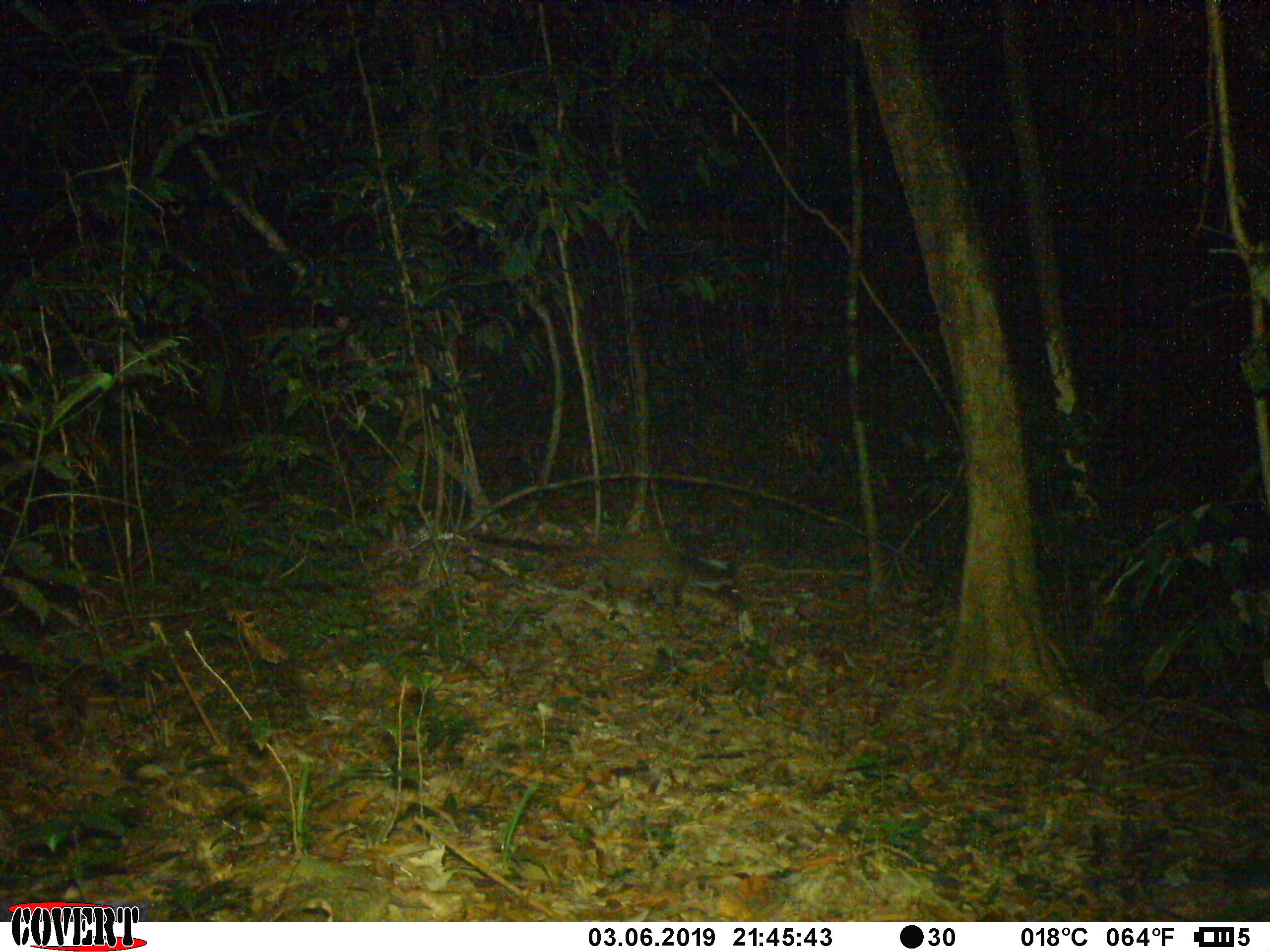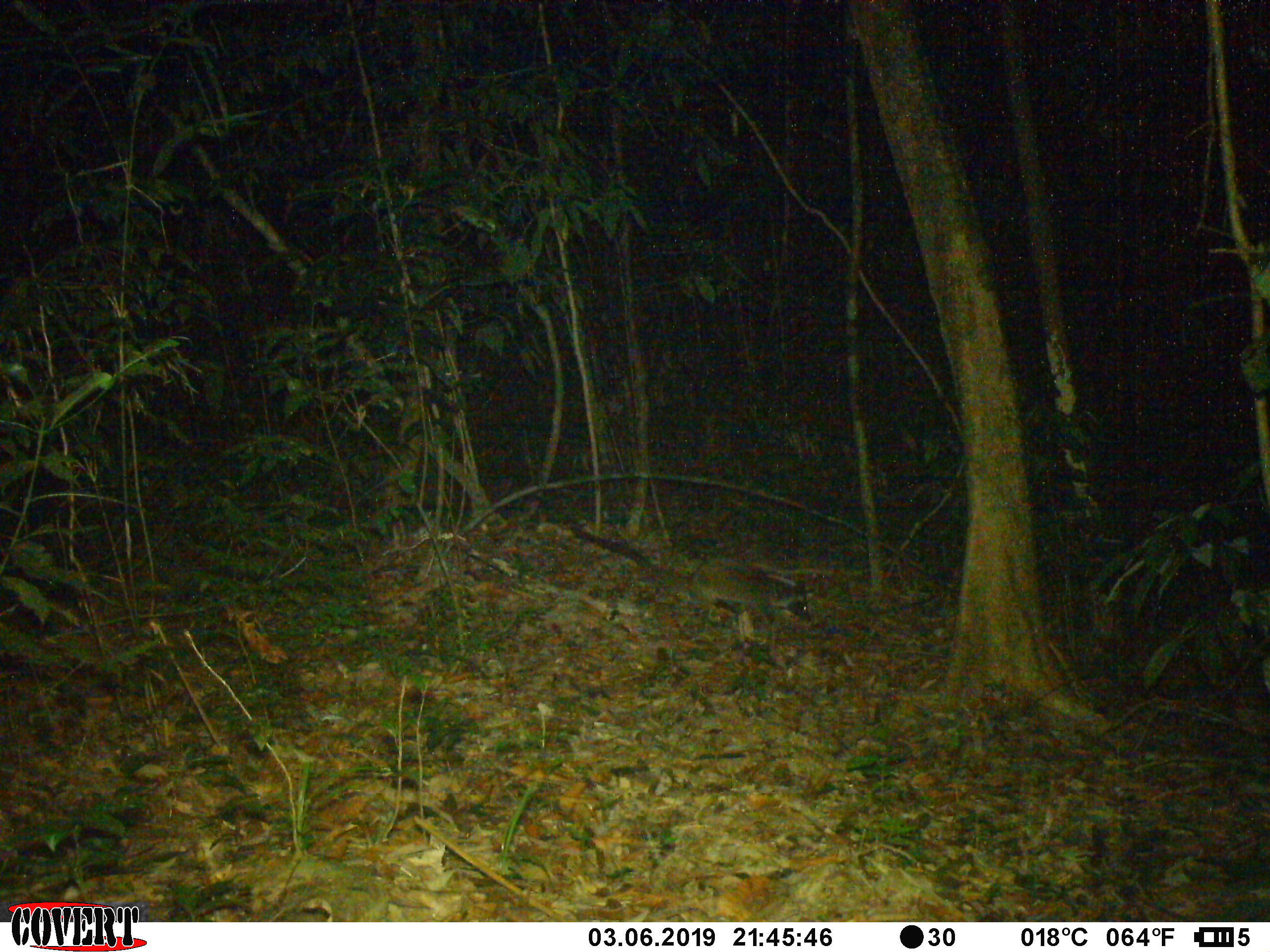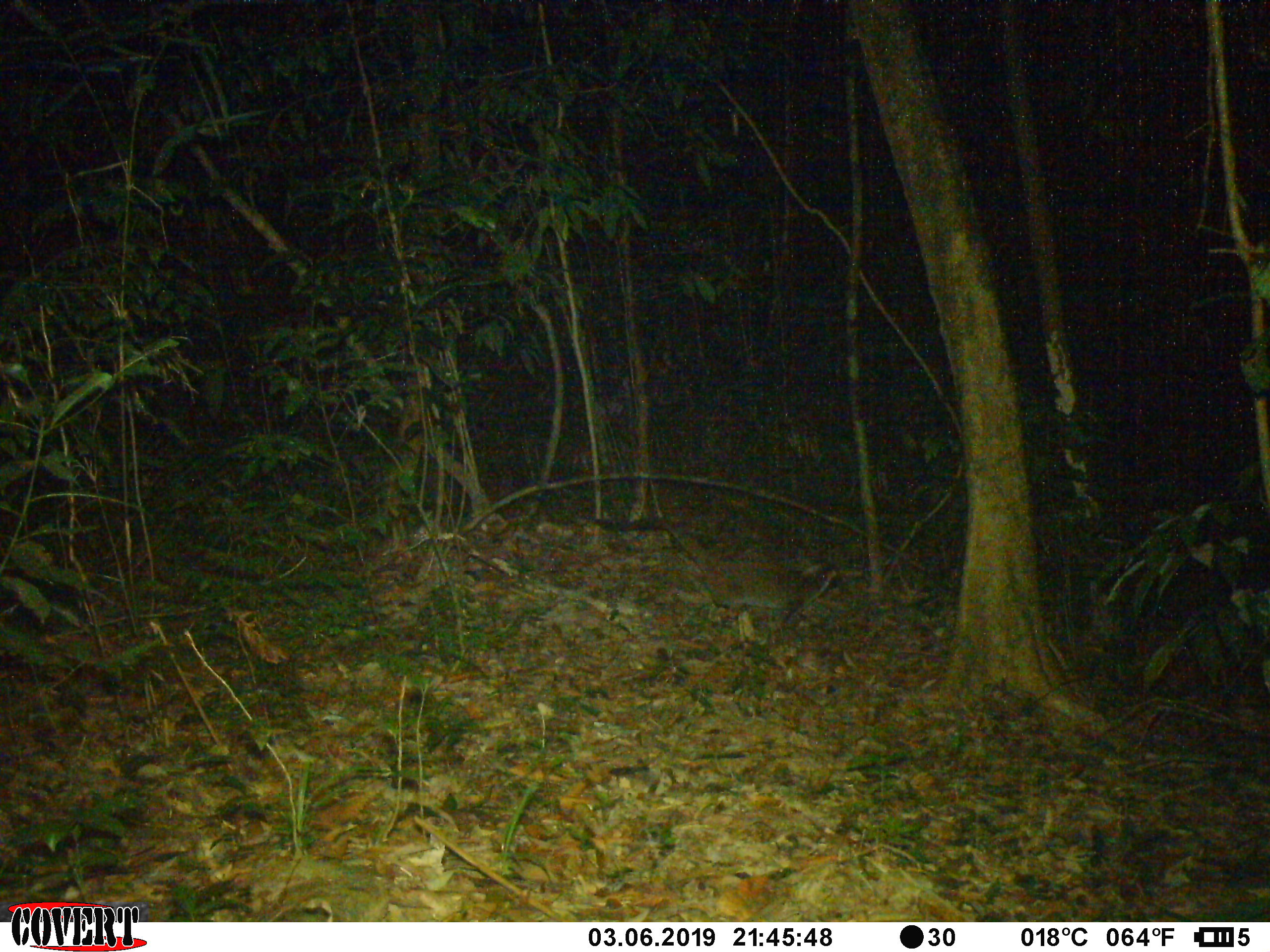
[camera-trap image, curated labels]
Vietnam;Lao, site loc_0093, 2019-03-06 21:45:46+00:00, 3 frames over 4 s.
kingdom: Animalia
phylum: Chordata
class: Mammalia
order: Carnivora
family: Viverridae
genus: Paguma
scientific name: Paguma larvata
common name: masked palm civet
Masked palm civet (Paguma larvata). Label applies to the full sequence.